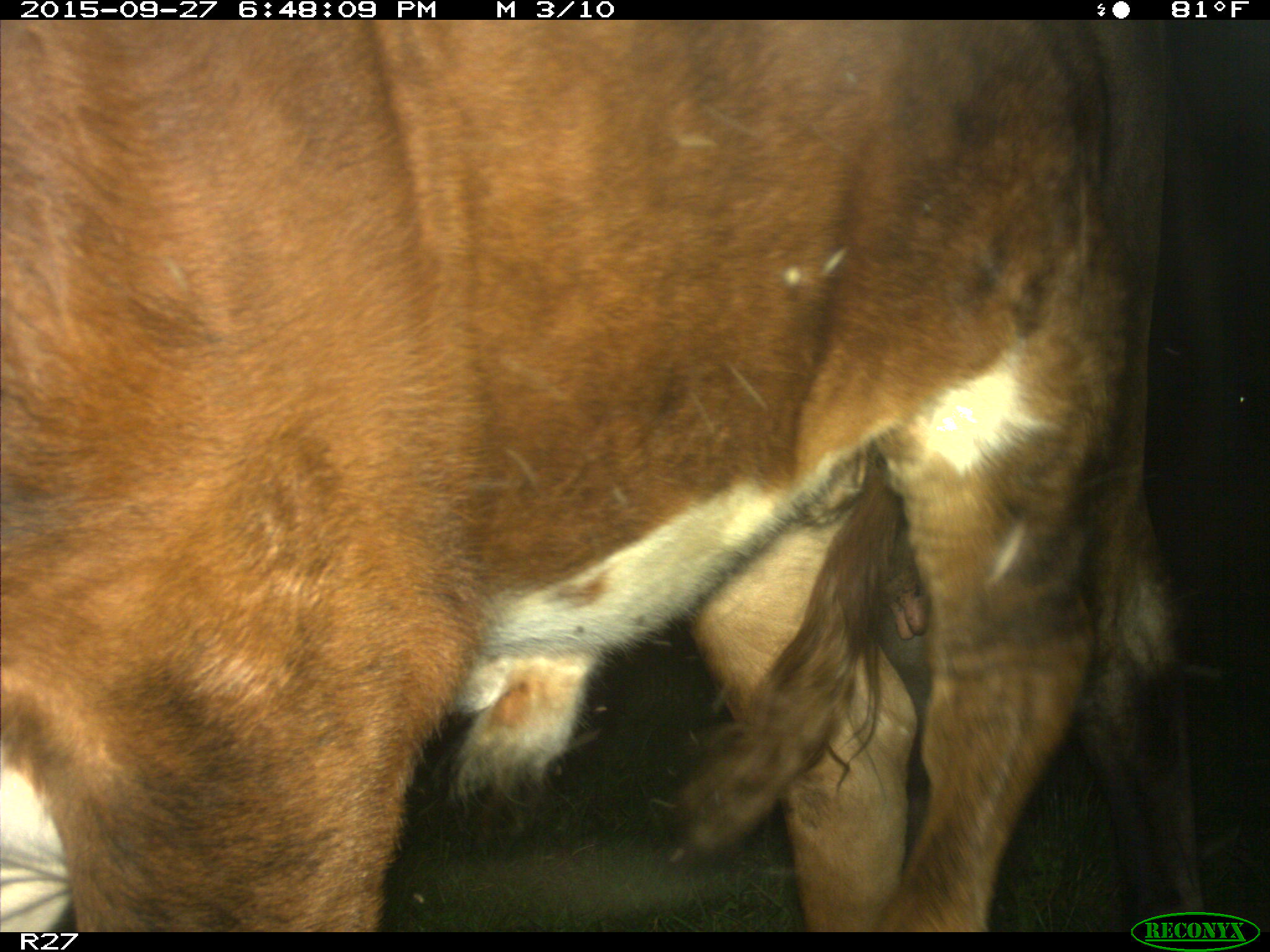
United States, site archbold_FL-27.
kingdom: Animalia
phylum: Chordata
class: Mammalia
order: Artiodactyla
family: Bovidae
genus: Bos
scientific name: Bos taurus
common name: domestic cow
Bos taurus (domestic cow).